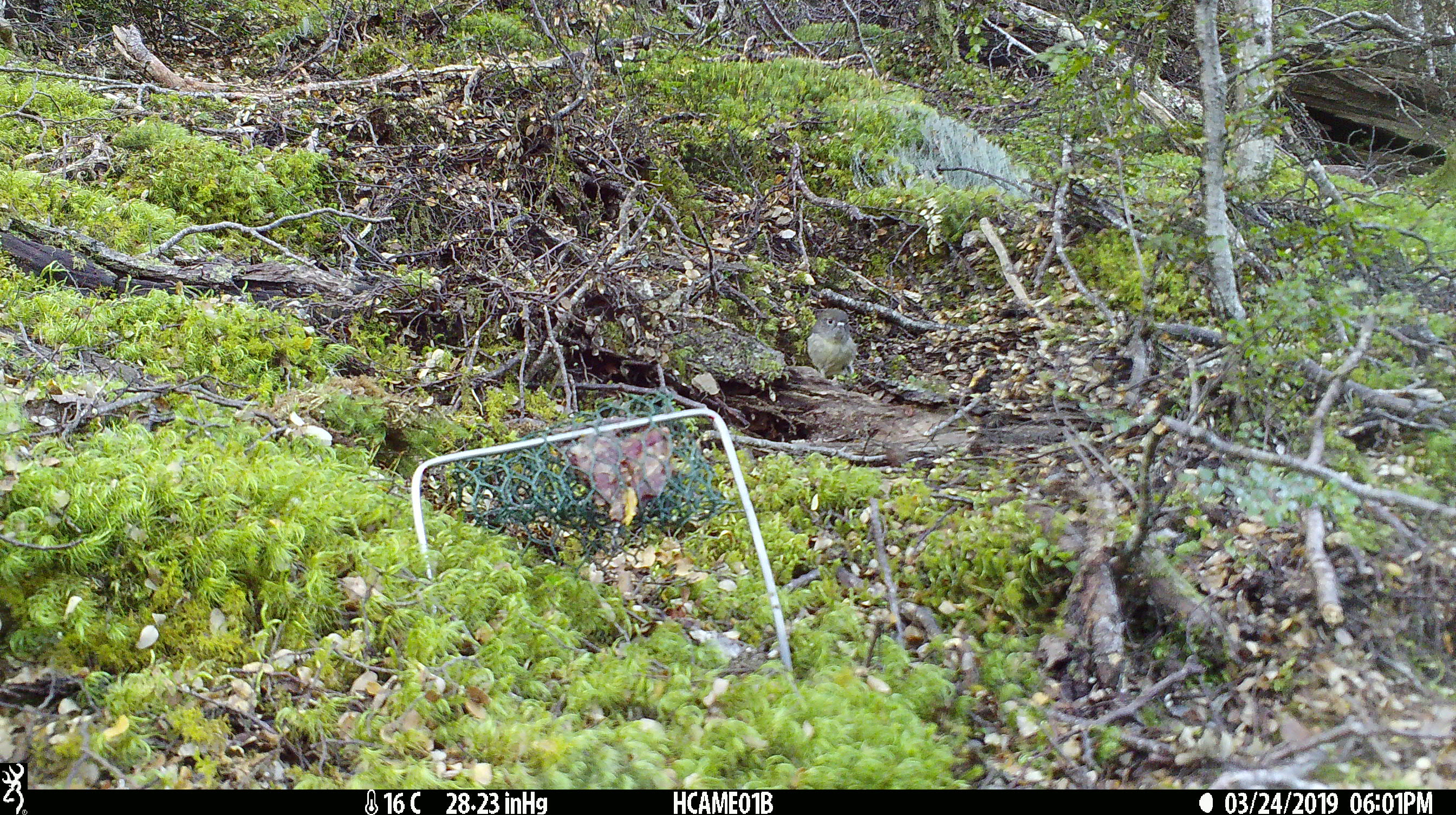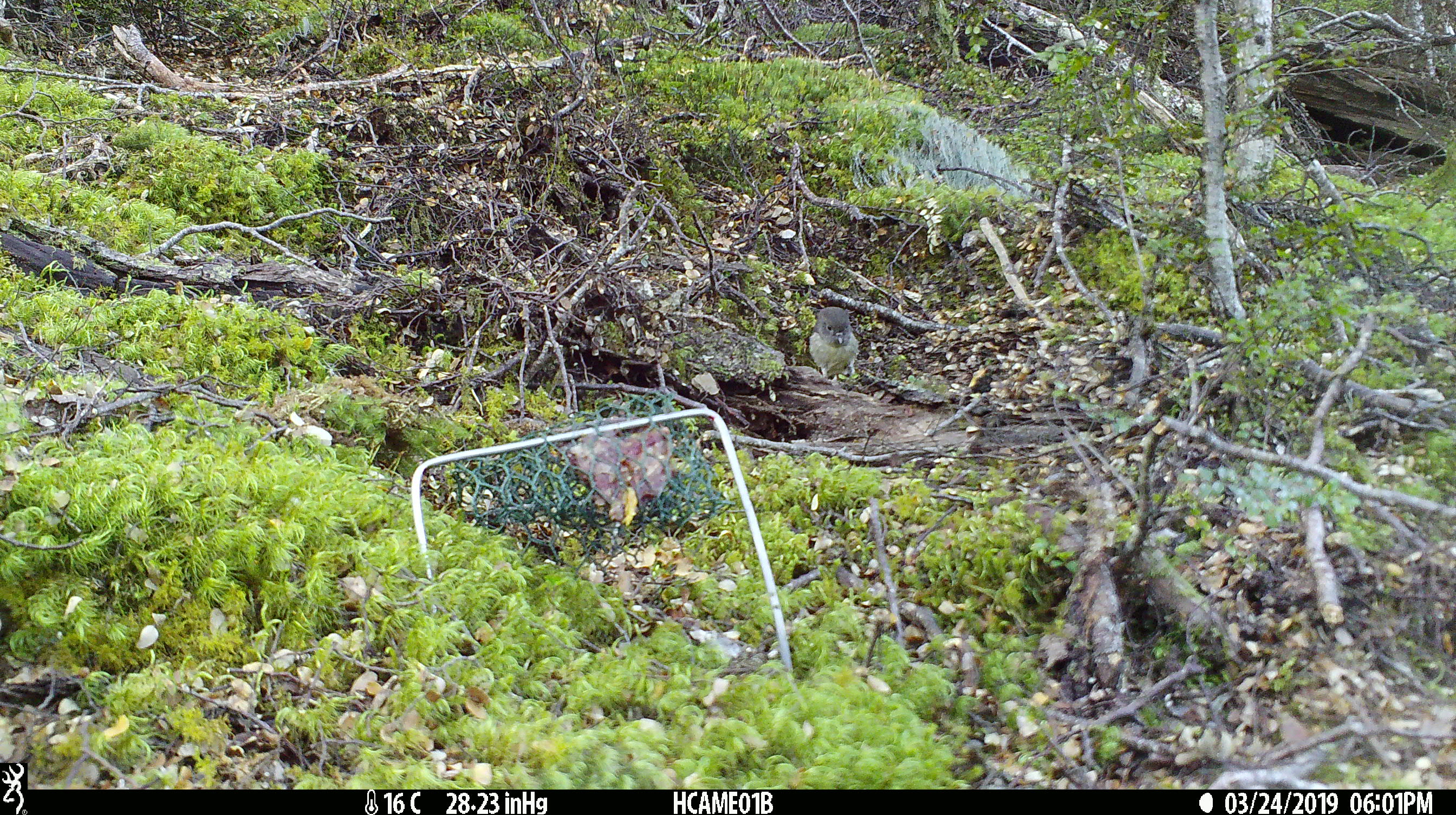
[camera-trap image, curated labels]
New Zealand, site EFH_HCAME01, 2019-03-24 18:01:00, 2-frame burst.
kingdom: Animalia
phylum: Chordata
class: Aves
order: Passeriformes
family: Petroicidae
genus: Petroica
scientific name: Petroica australis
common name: new zealand robin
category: robin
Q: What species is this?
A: Robin (new zealand robin) (Petroica australis).